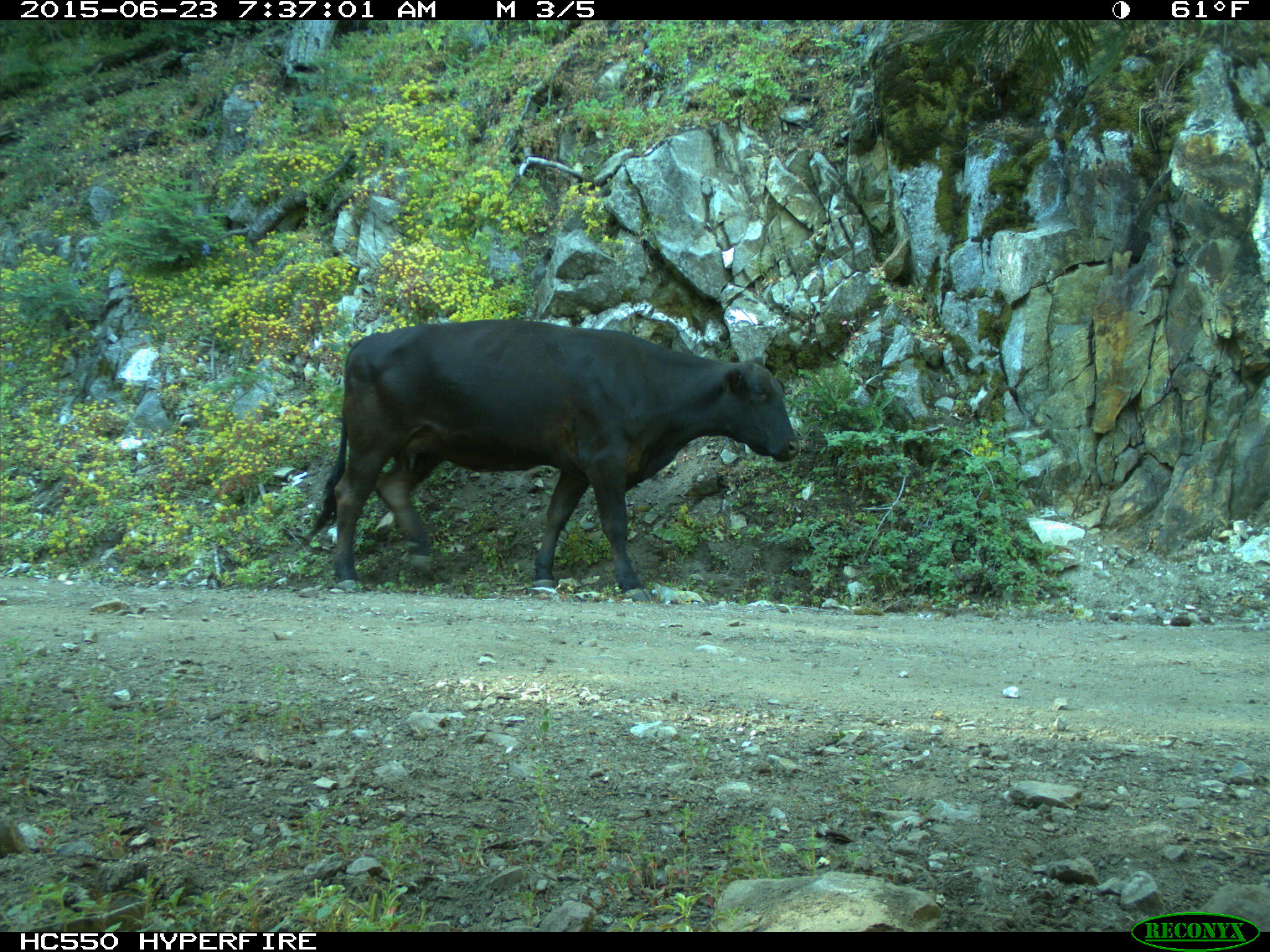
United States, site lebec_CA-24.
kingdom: Animalia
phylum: Chordata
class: Mammalia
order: Artiodactyla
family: Bovidae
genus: Bos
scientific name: Bos taurus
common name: domestic cow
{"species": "Bos taurus (domestic cow)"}